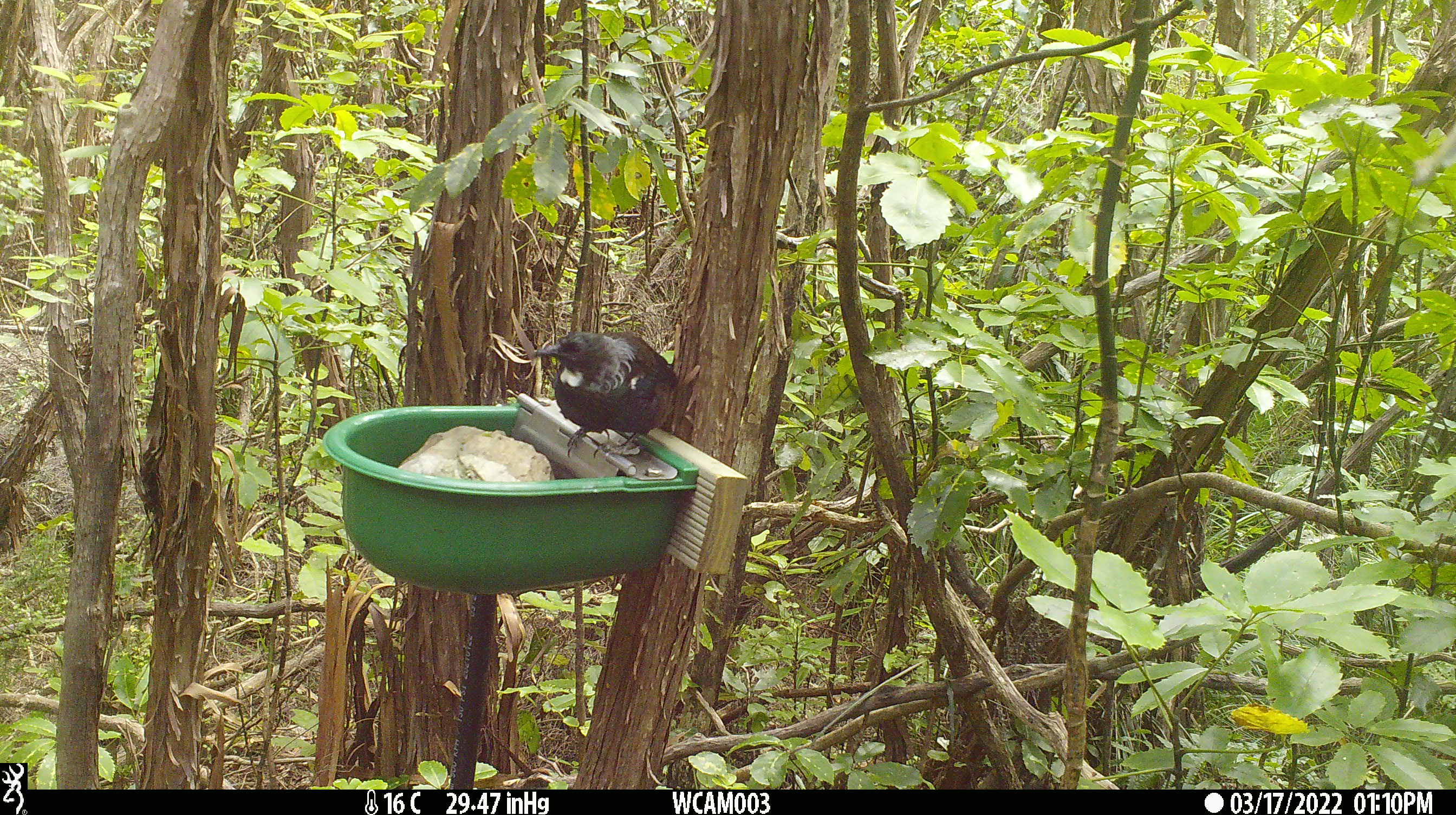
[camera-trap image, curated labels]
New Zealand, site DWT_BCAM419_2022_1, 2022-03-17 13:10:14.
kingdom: Animalia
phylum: Chordata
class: Aves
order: Passeriformes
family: Meliphagidae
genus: Prosthemadera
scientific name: Prosthemadera novaeseelandiae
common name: tui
Tui (Prosthemadera novaeseelandiae).